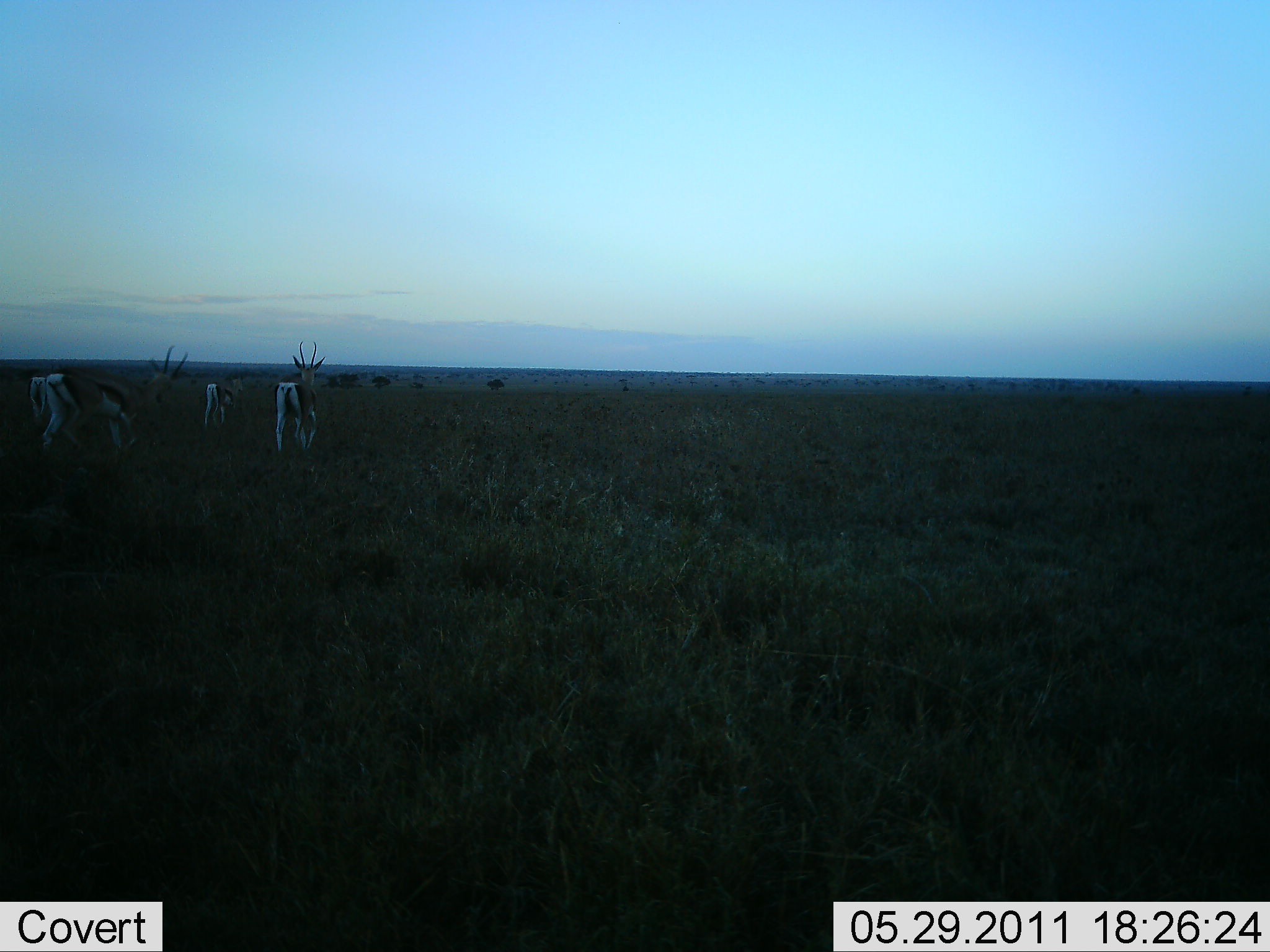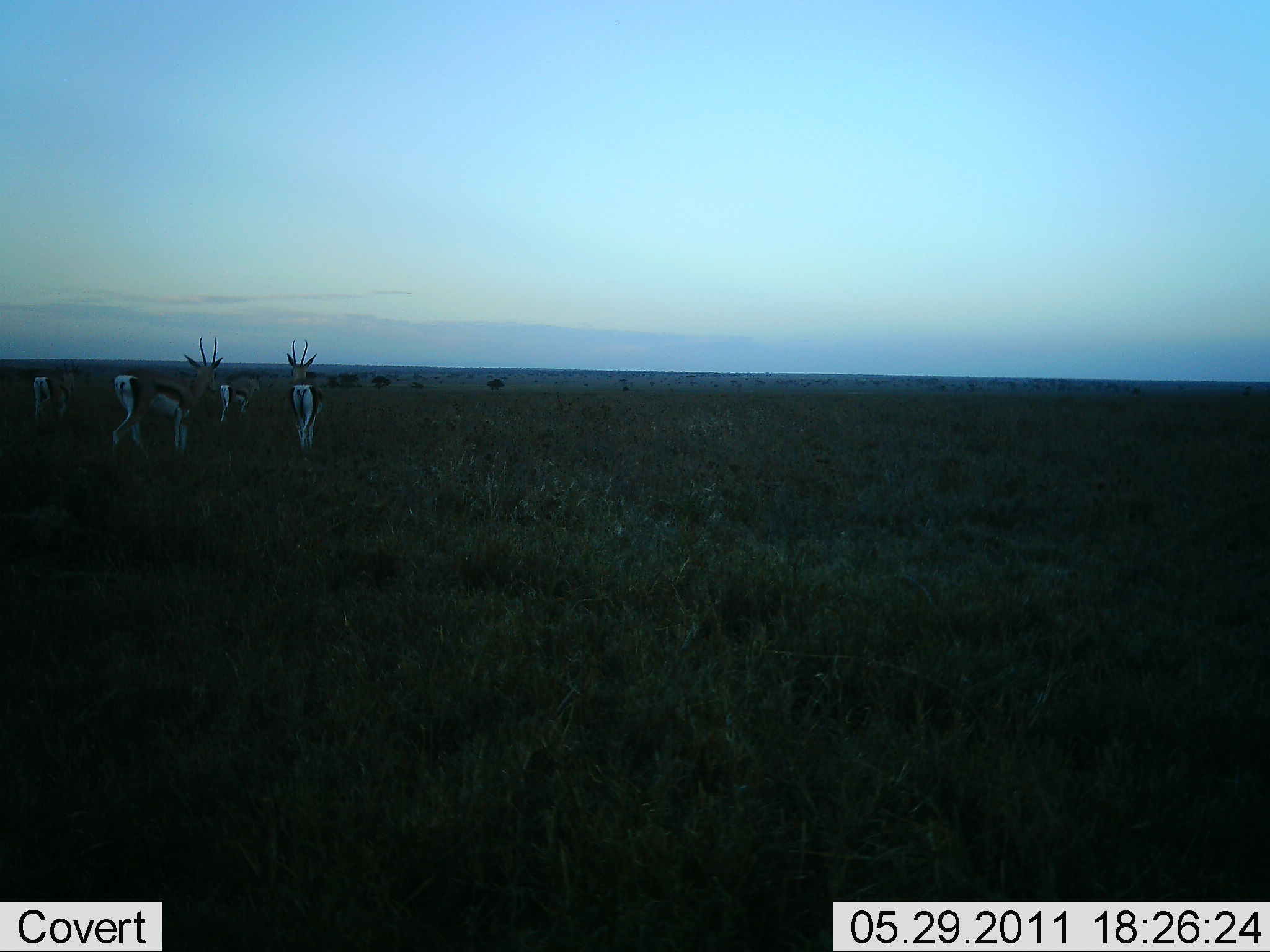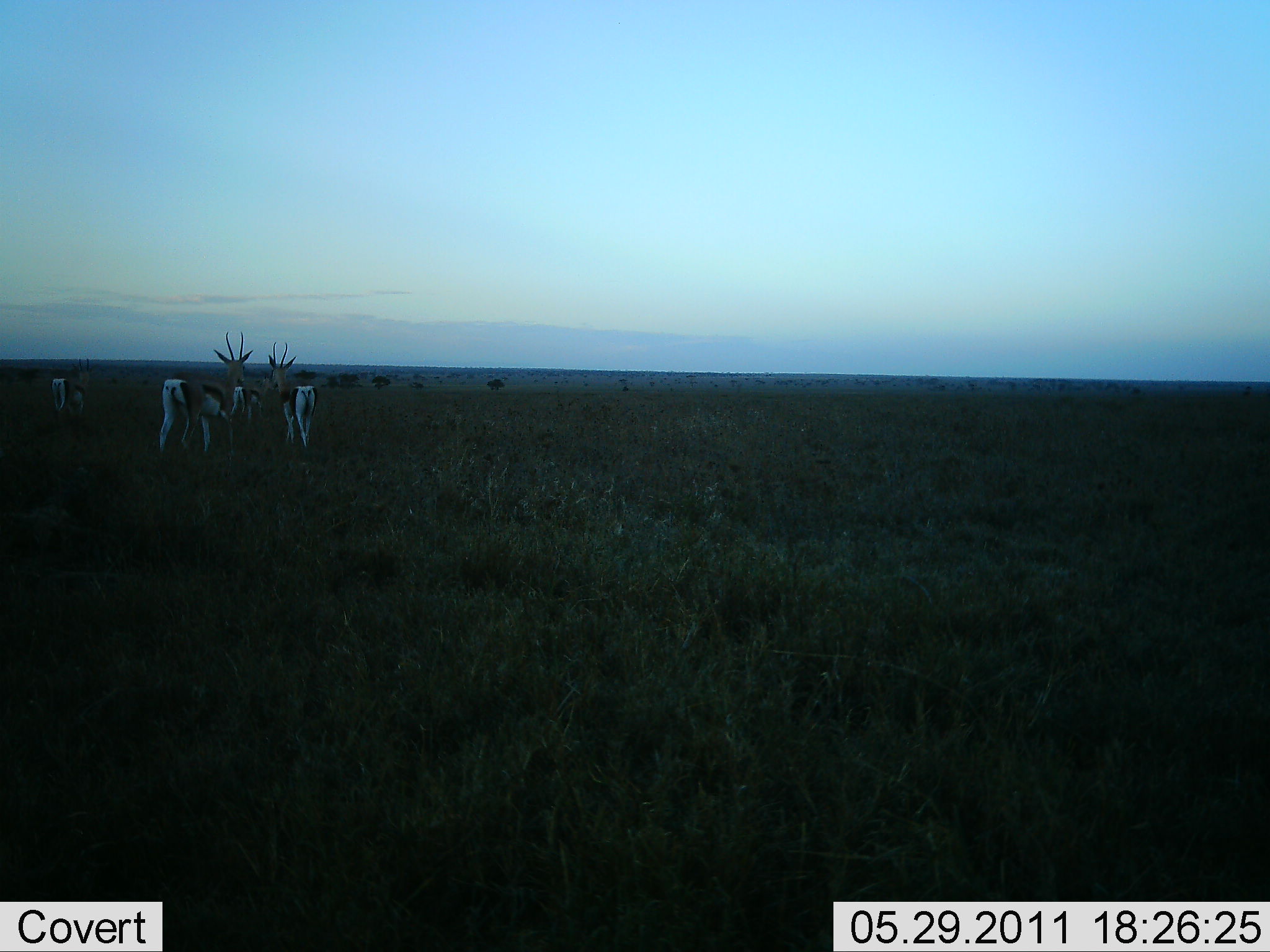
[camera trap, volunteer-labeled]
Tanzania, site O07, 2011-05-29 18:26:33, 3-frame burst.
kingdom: Animalia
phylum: Chordata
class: Mammalia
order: Artiodactyla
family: Bovidae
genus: Eudorcas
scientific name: Eudorcas thomsonii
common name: thomson's gazelle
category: gazellethomsons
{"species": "gazellethomsons (thomson's gazelle) (Eudorcas thomsonii)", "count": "4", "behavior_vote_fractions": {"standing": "60%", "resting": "0%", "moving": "80%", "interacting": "0%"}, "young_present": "0%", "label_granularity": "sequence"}